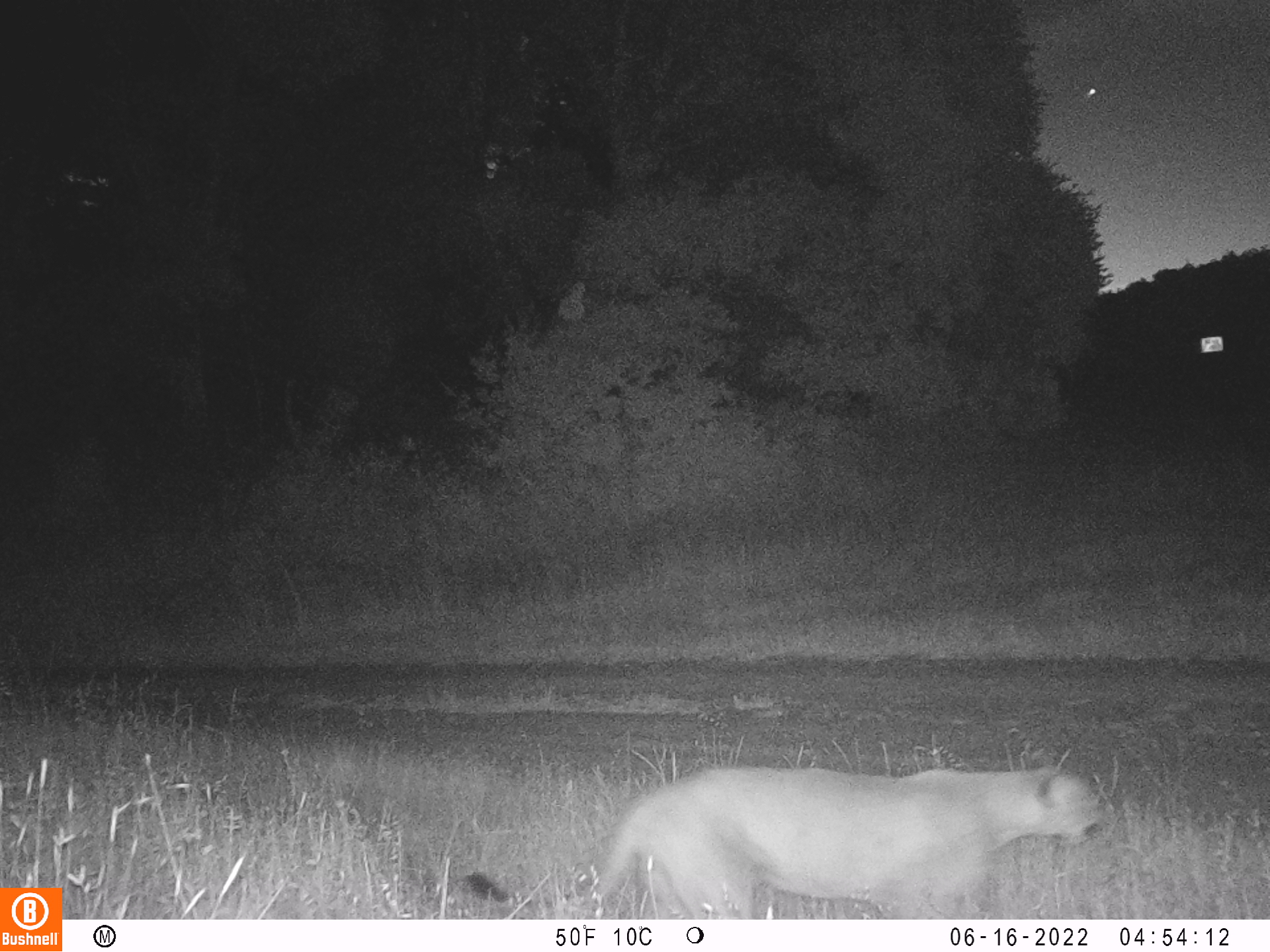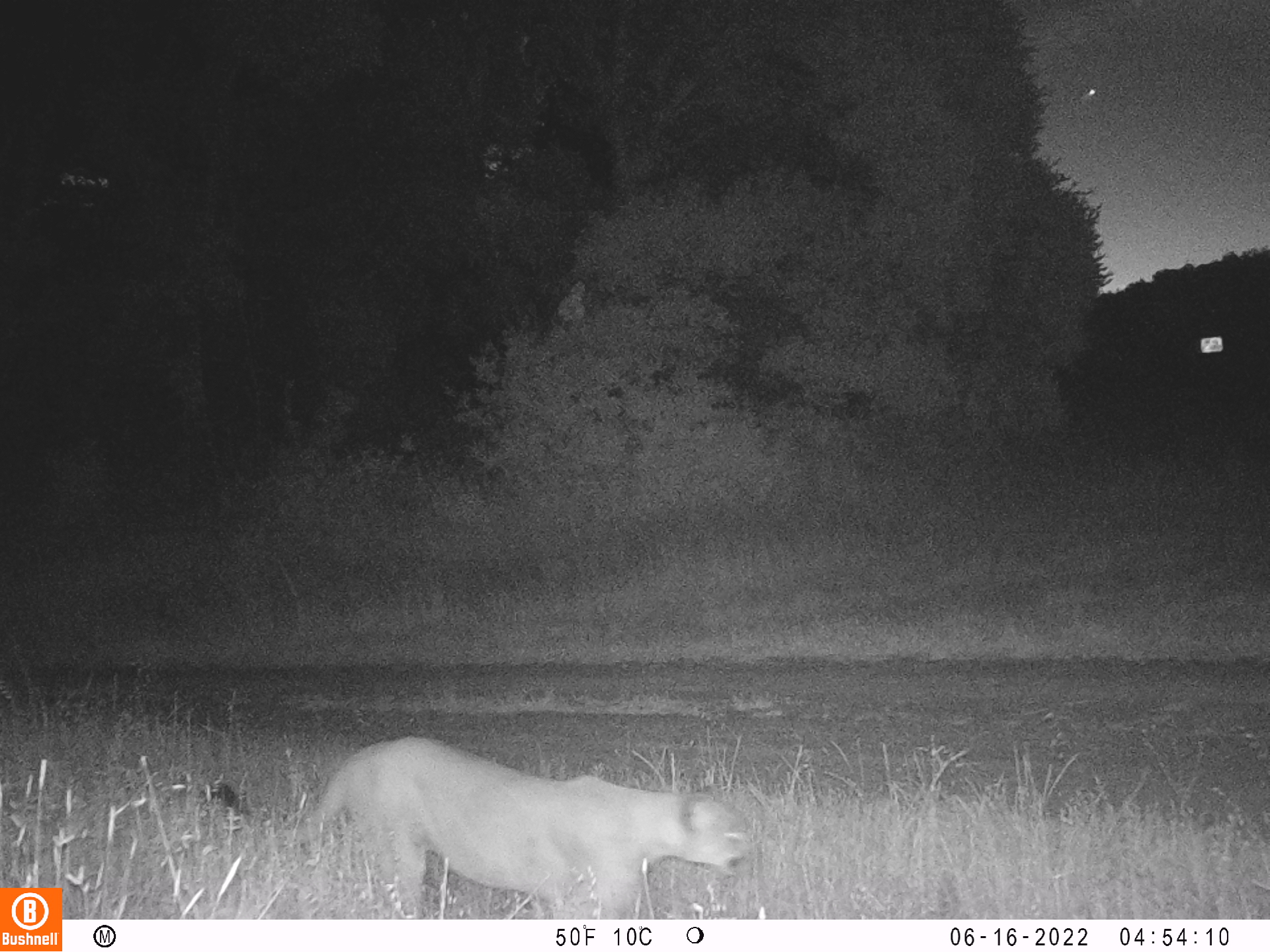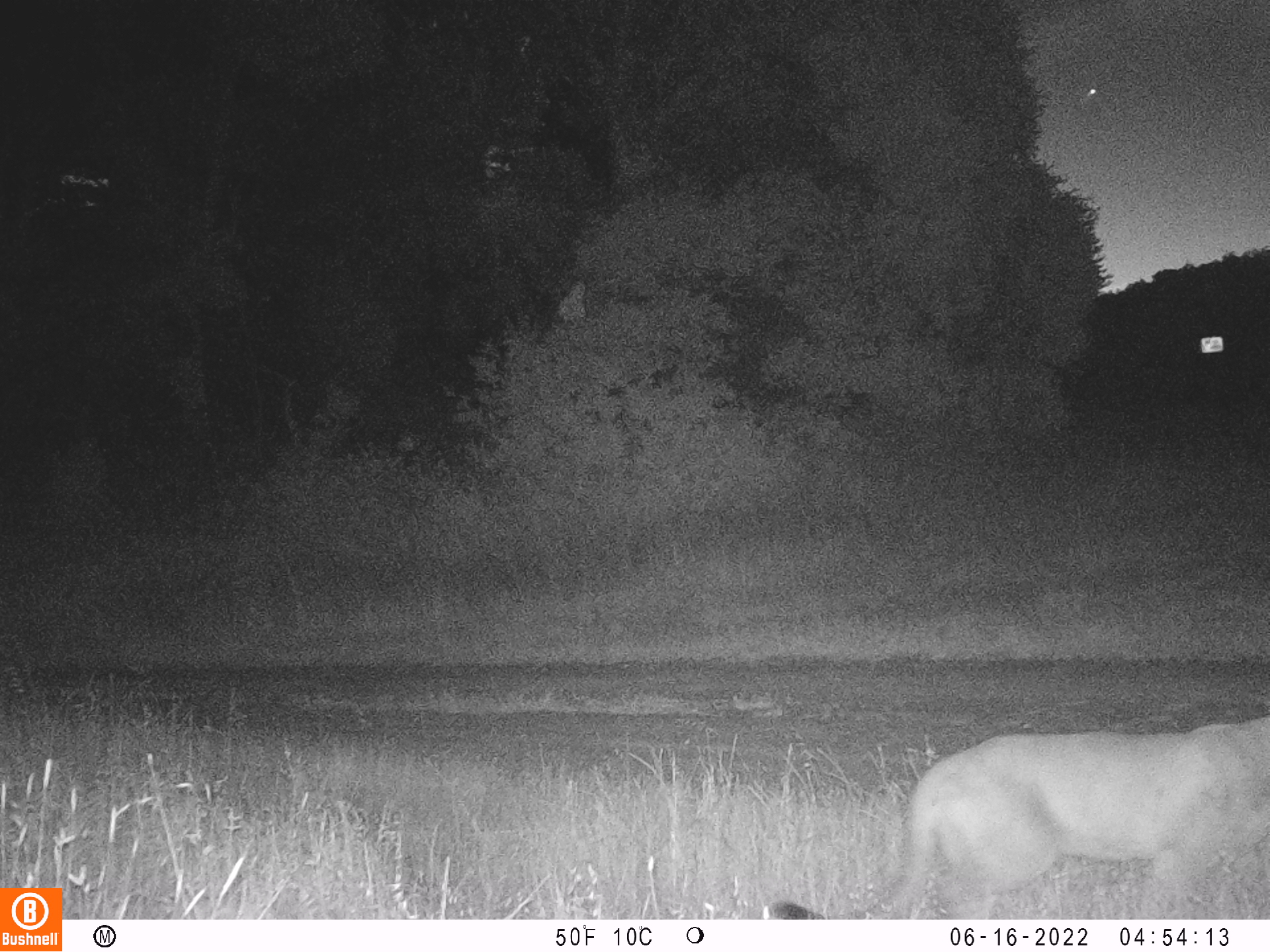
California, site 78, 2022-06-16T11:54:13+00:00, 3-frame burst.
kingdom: Animalia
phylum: Chordata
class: Mammalia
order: Carnivora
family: Felidae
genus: Puma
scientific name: Puma concolor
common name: puma